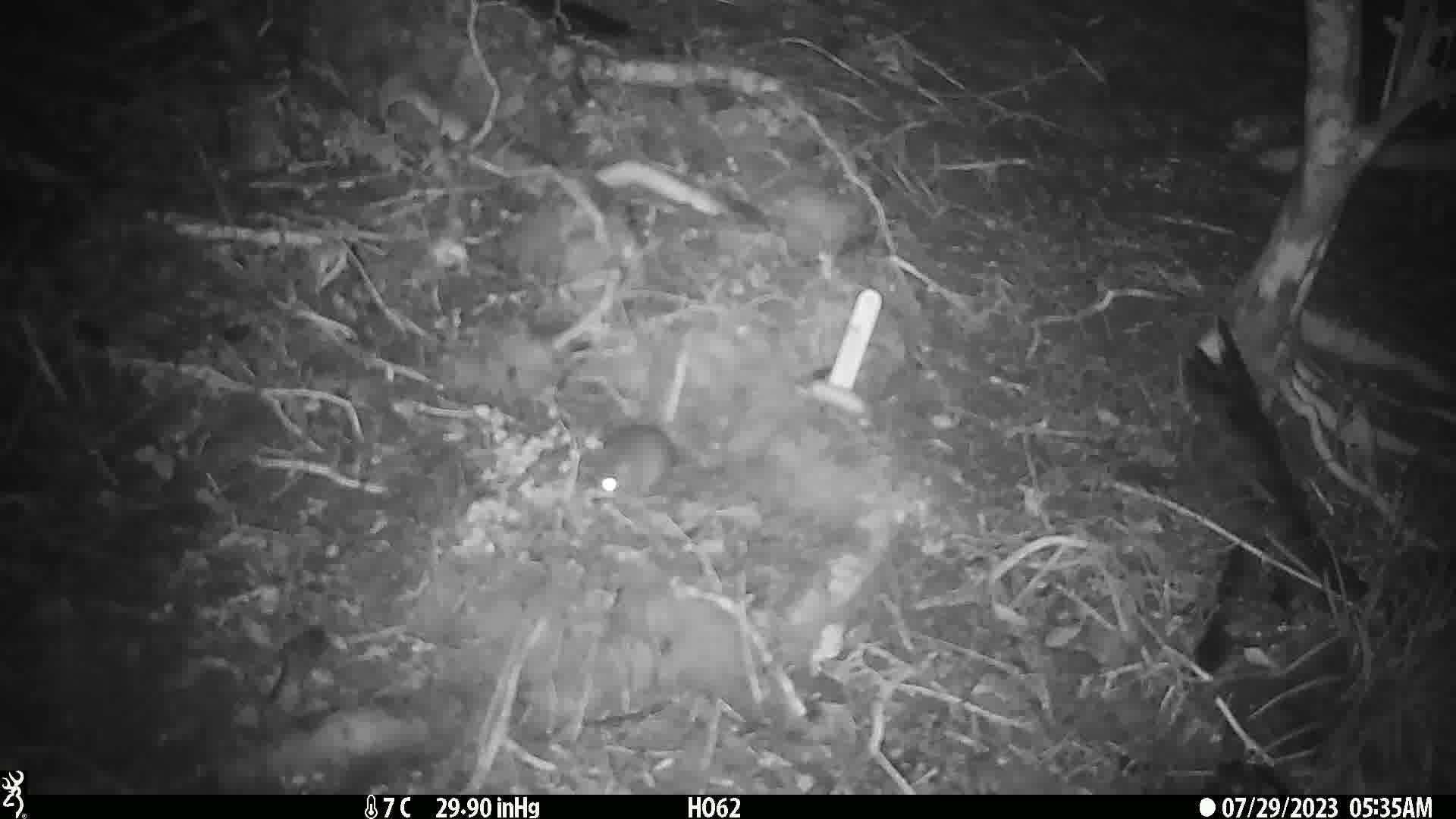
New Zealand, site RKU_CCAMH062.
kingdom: Animalia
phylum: Chordata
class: Mammalia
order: Rodentia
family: Muridae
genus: Rattus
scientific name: Rattus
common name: rat